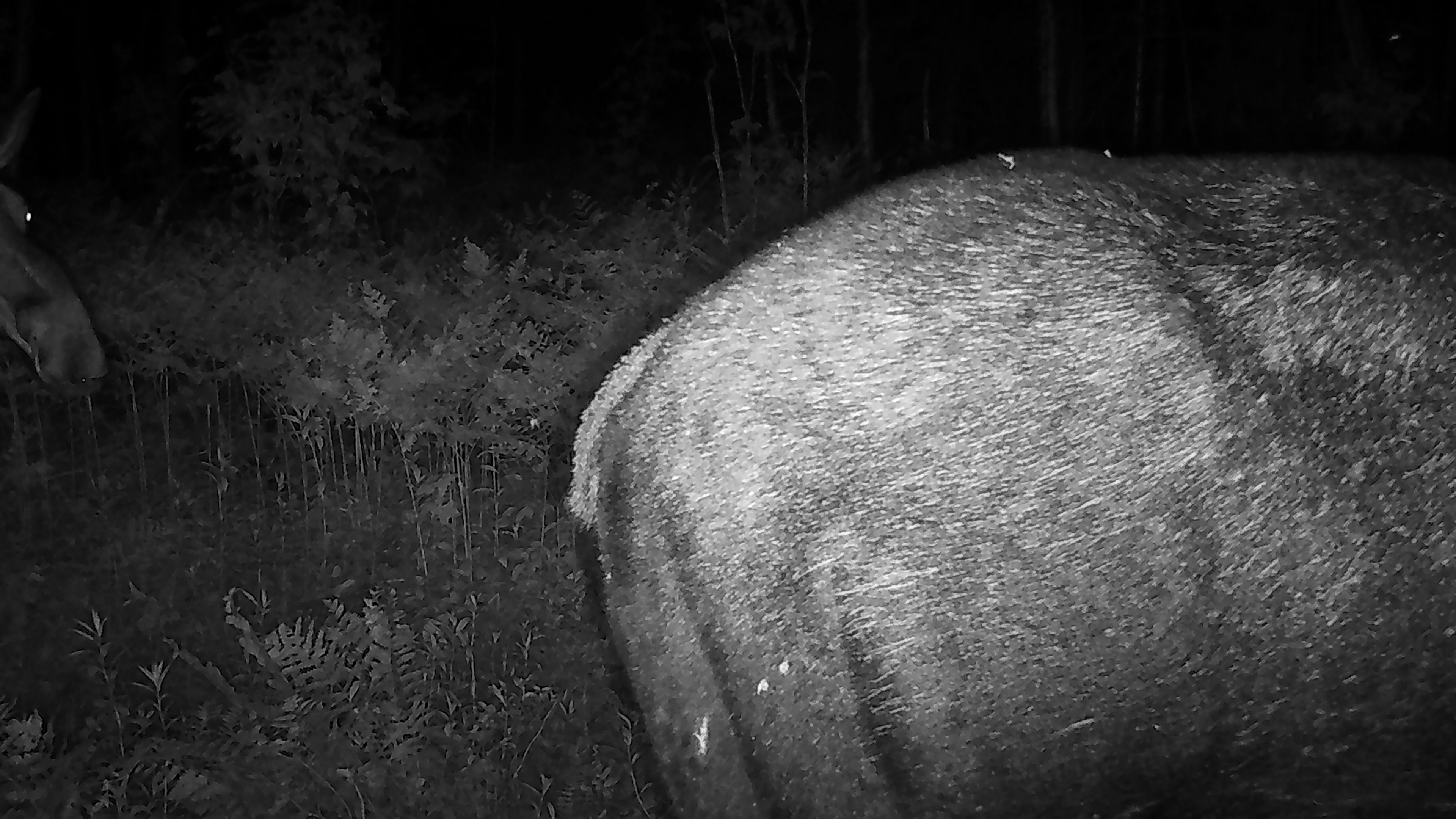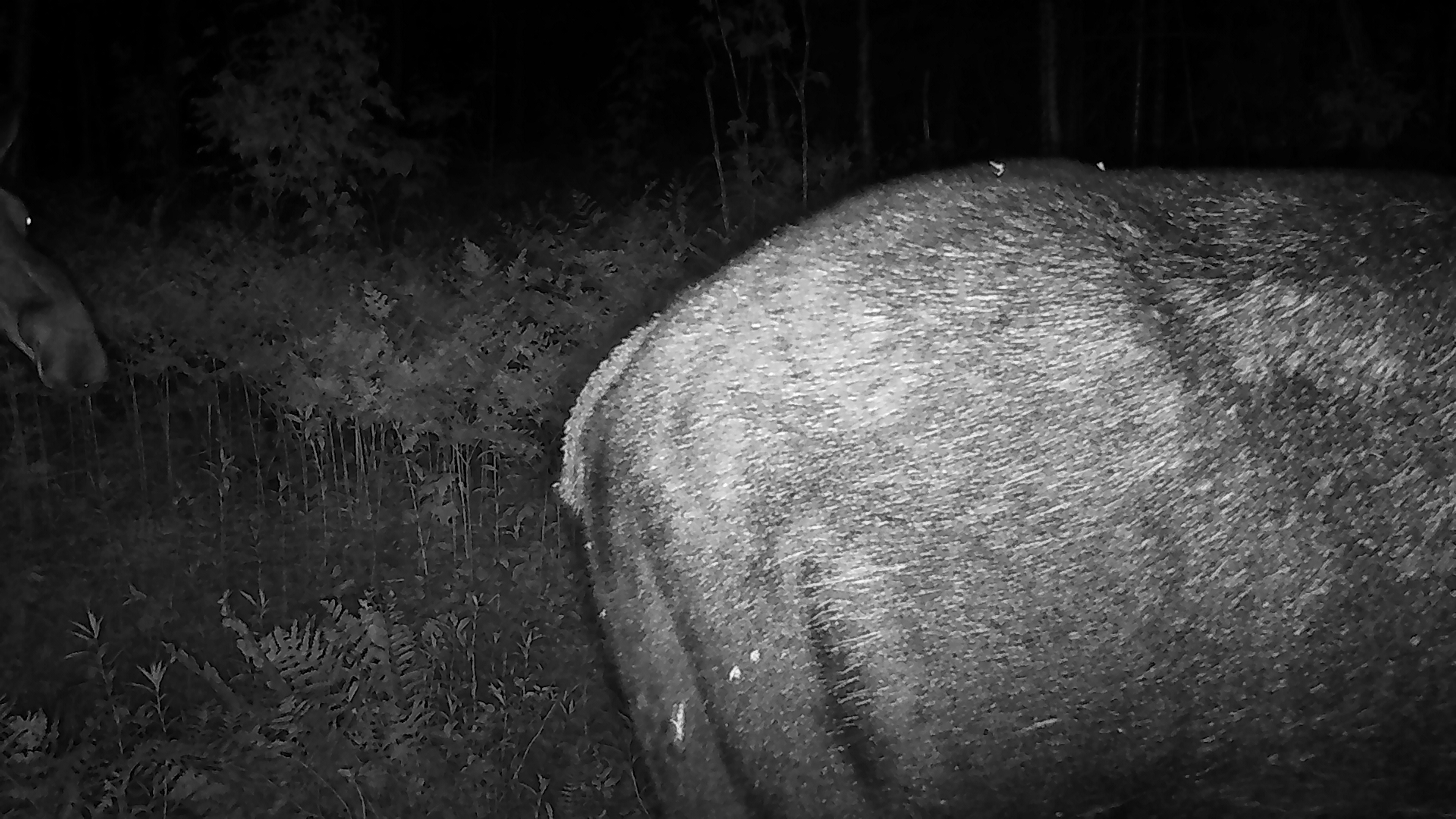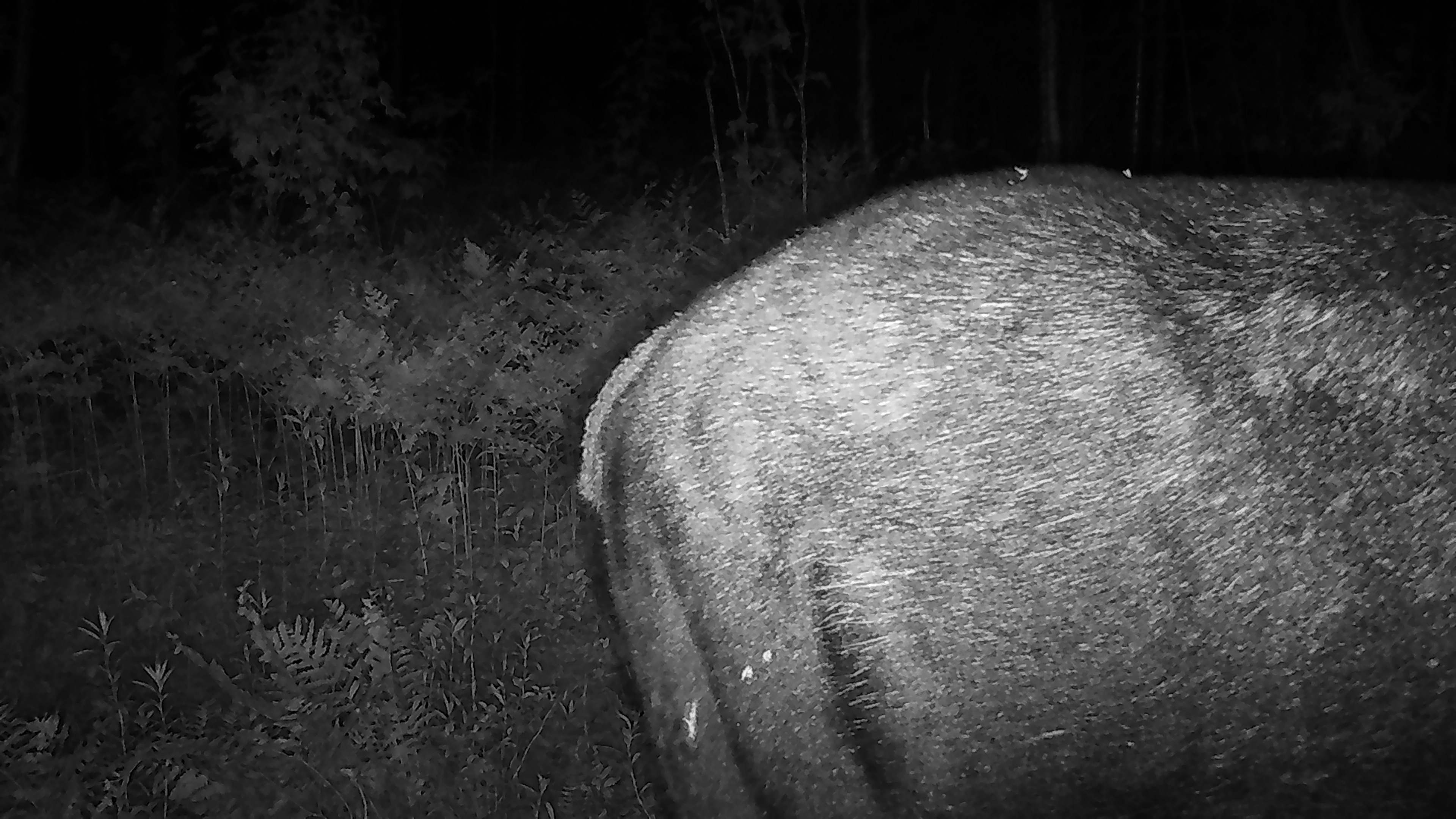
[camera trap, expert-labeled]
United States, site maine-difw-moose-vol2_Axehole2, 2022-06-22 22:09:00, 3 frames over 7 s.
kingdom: Animalia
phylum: Chordata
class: Mammalia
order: Artiodactyla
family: Cervidae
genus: Alces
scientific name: Alces alces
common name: moose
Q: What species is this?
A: Moose (Alces alces).